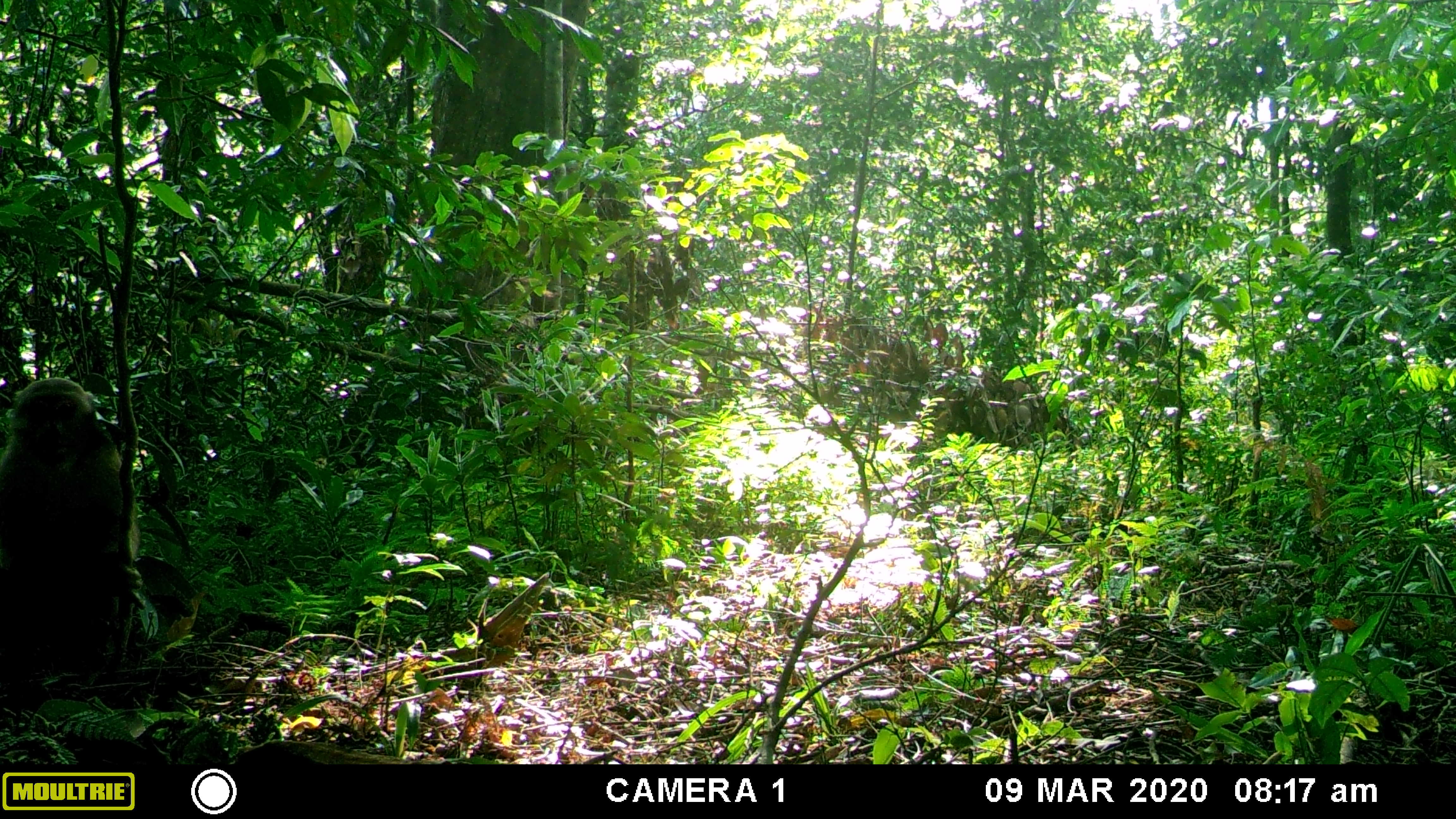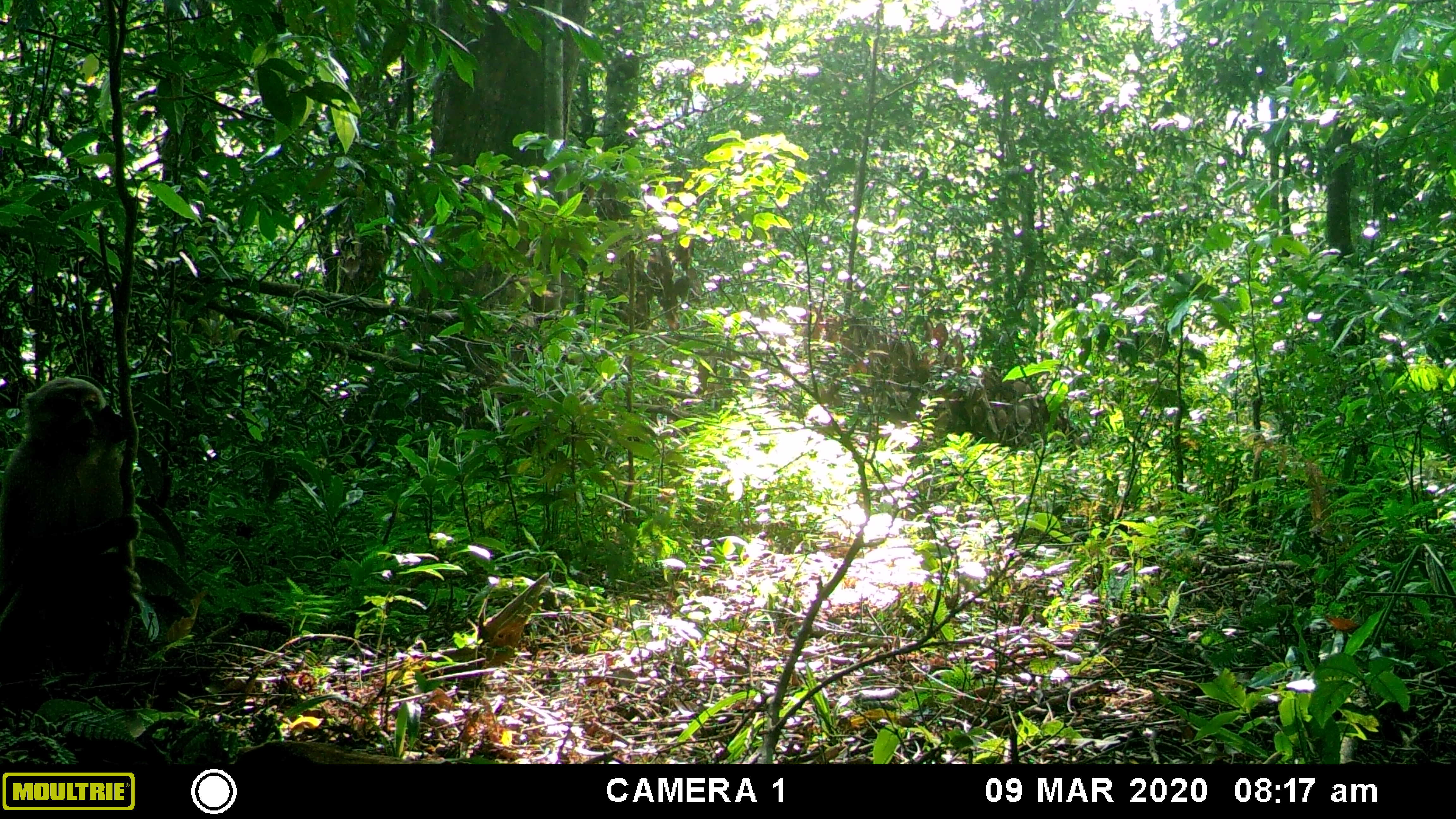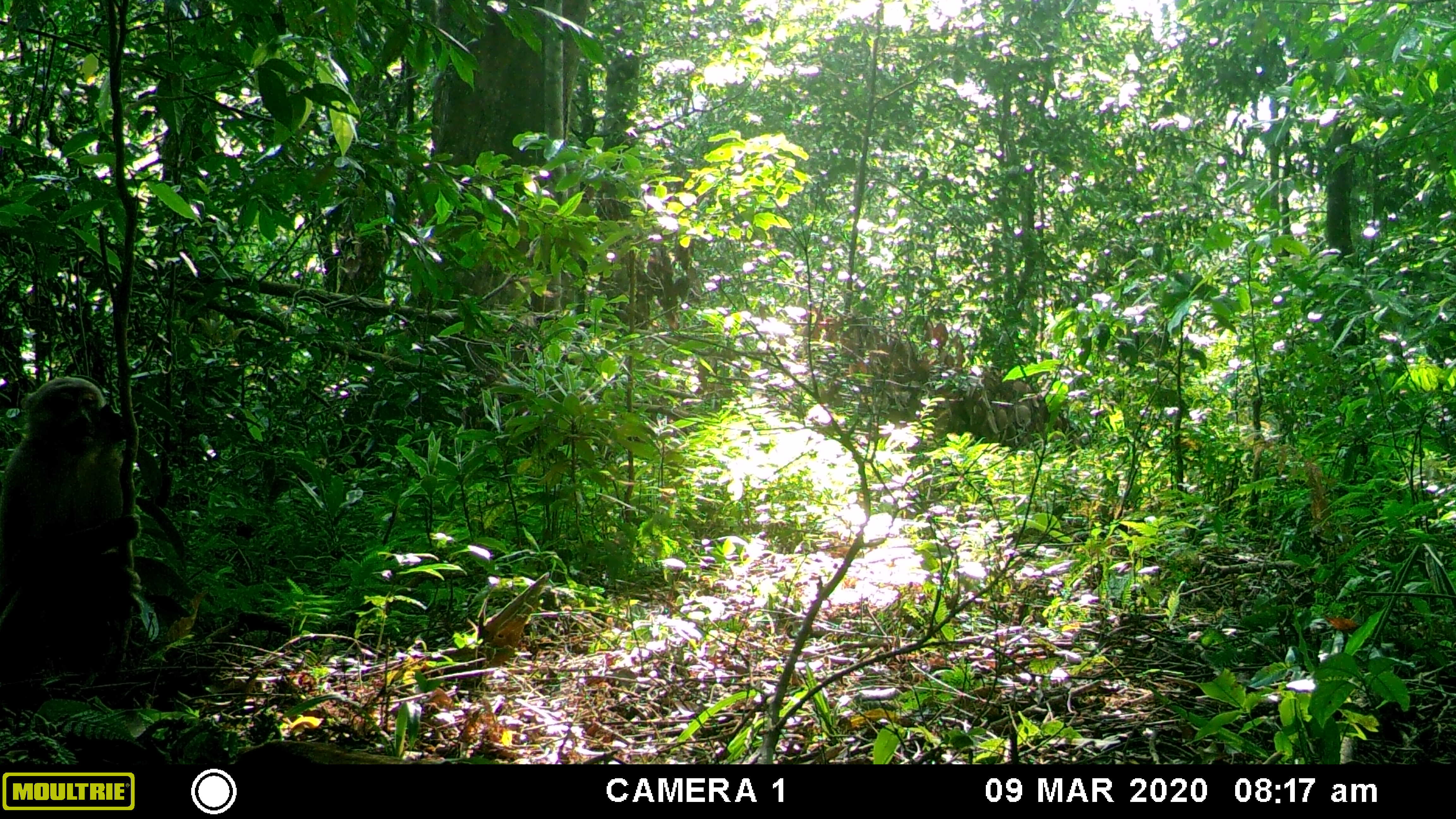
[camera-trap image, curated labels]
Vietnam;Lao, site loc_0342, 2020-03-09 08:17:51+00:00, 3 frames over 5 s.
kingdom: Animalia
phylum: Chordata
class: Mammalia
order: Primates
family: Cercopithecidae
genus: Macaca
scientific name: Macaca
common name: macaques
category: assam or rhesus macaque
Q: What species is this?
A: Assam or rhesus macaque (macaques) (Macaca).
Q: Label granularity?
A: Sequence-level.